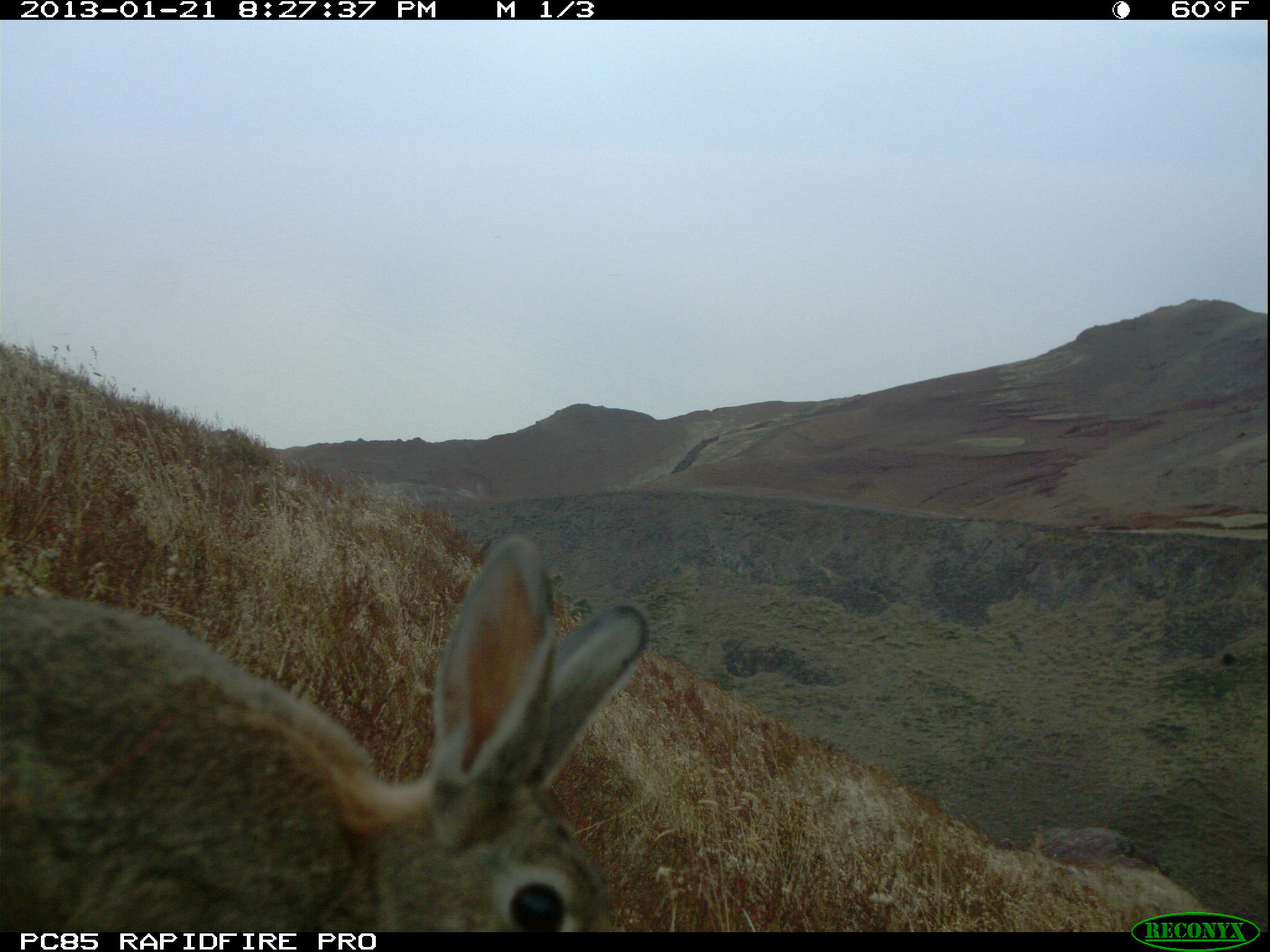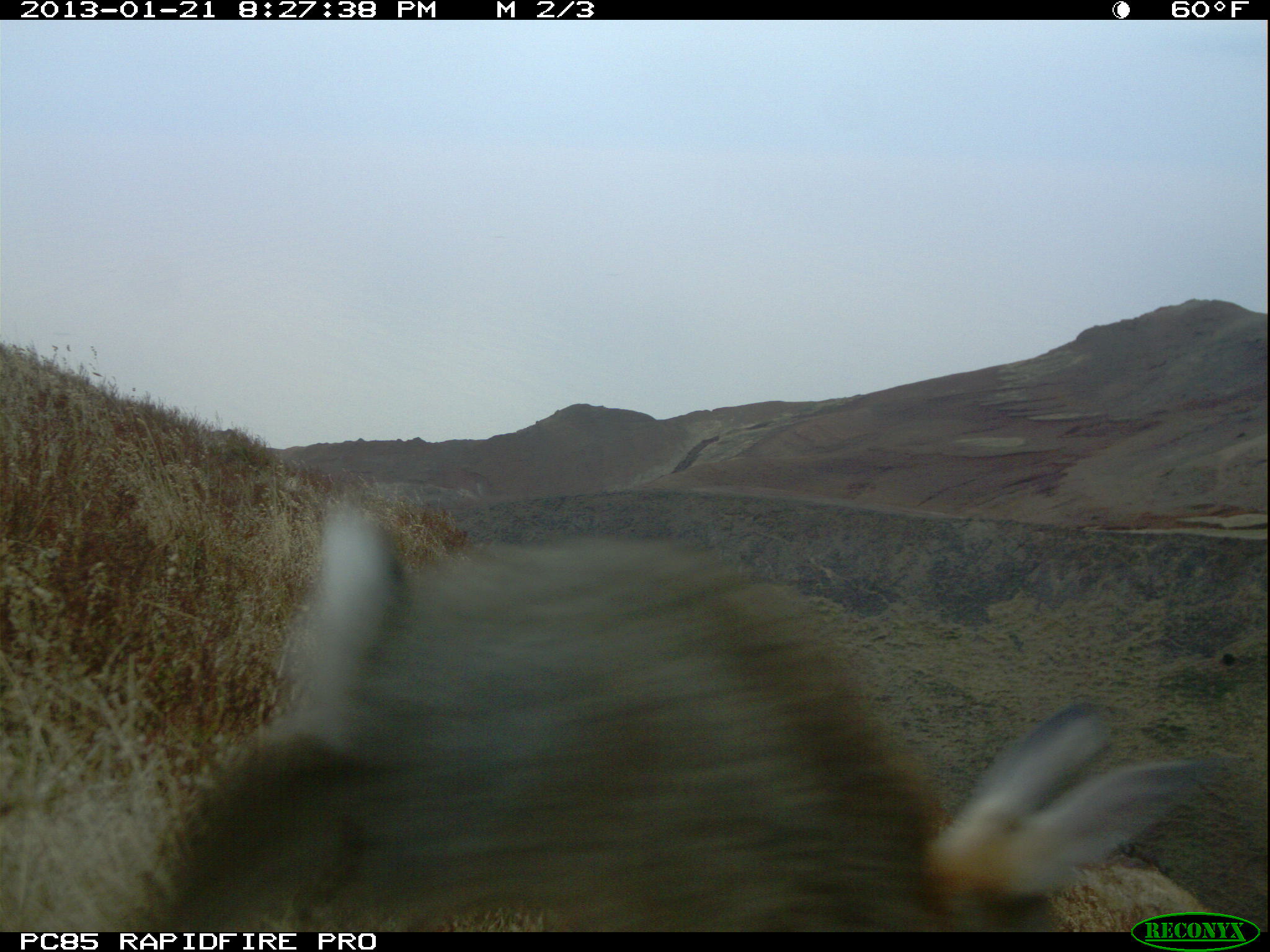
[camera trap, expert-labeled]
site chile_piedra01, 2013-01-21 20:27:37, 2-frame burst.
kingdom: Animalia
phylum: Chordata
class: Mammalia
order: Lagomorpha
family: Leporidae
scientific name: Leporidae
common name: rabbits and hares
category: rabbit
Rabbit (rabbits and hares) (Leporidae).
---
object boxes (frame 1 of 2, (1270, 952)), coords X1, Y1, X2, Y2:
rabbit: 0, 539, 648, 935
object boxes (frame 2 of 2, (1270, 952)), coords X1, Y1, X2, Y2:
rabbit: 39, 507, 1237, 935